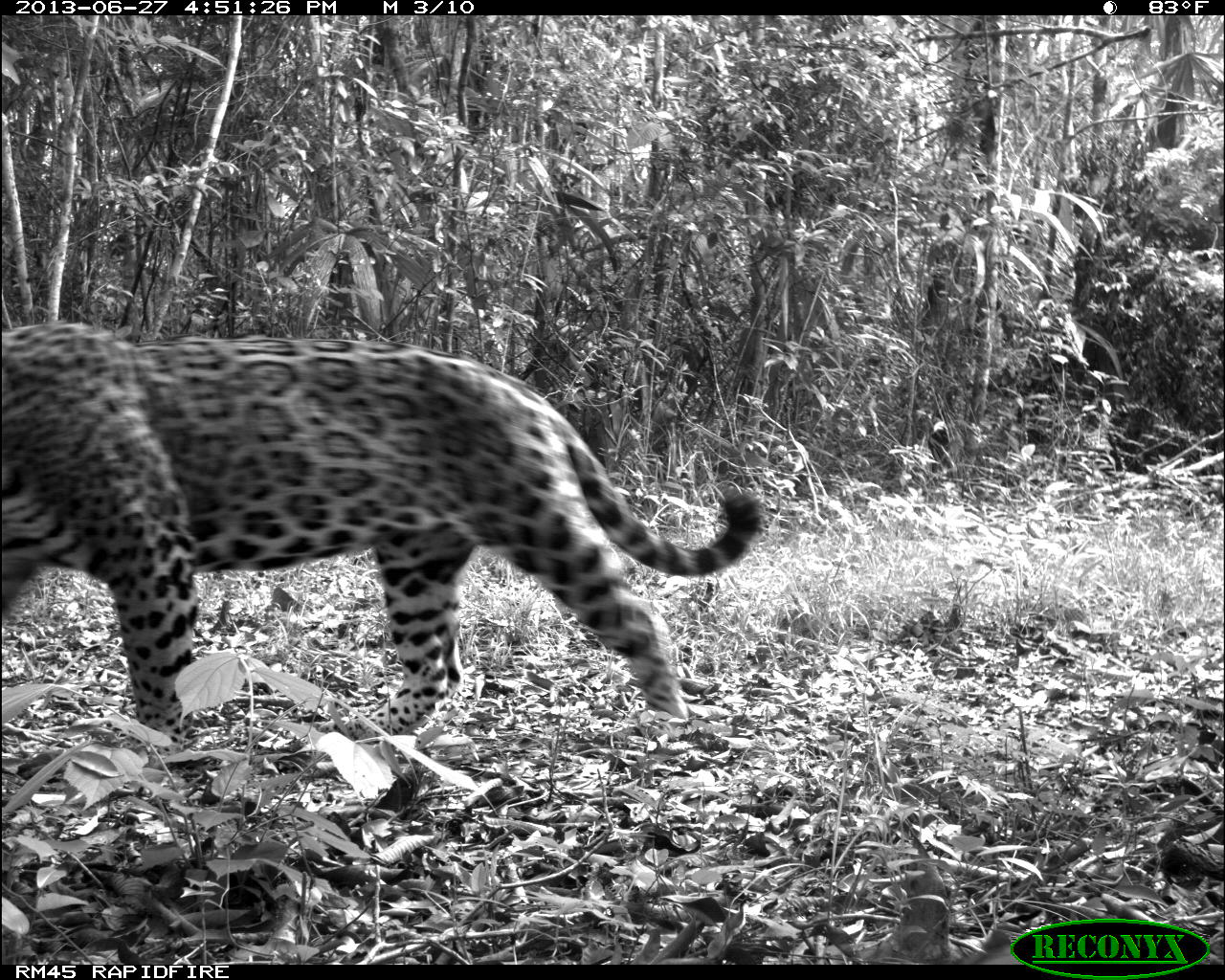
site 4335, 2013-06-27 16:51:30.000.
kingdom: Animalia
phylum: Chordata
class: Mammalia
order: Carnivora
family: Felidae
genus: Panthera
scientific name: Panthera onca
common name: jaguar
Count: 1.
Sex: male.